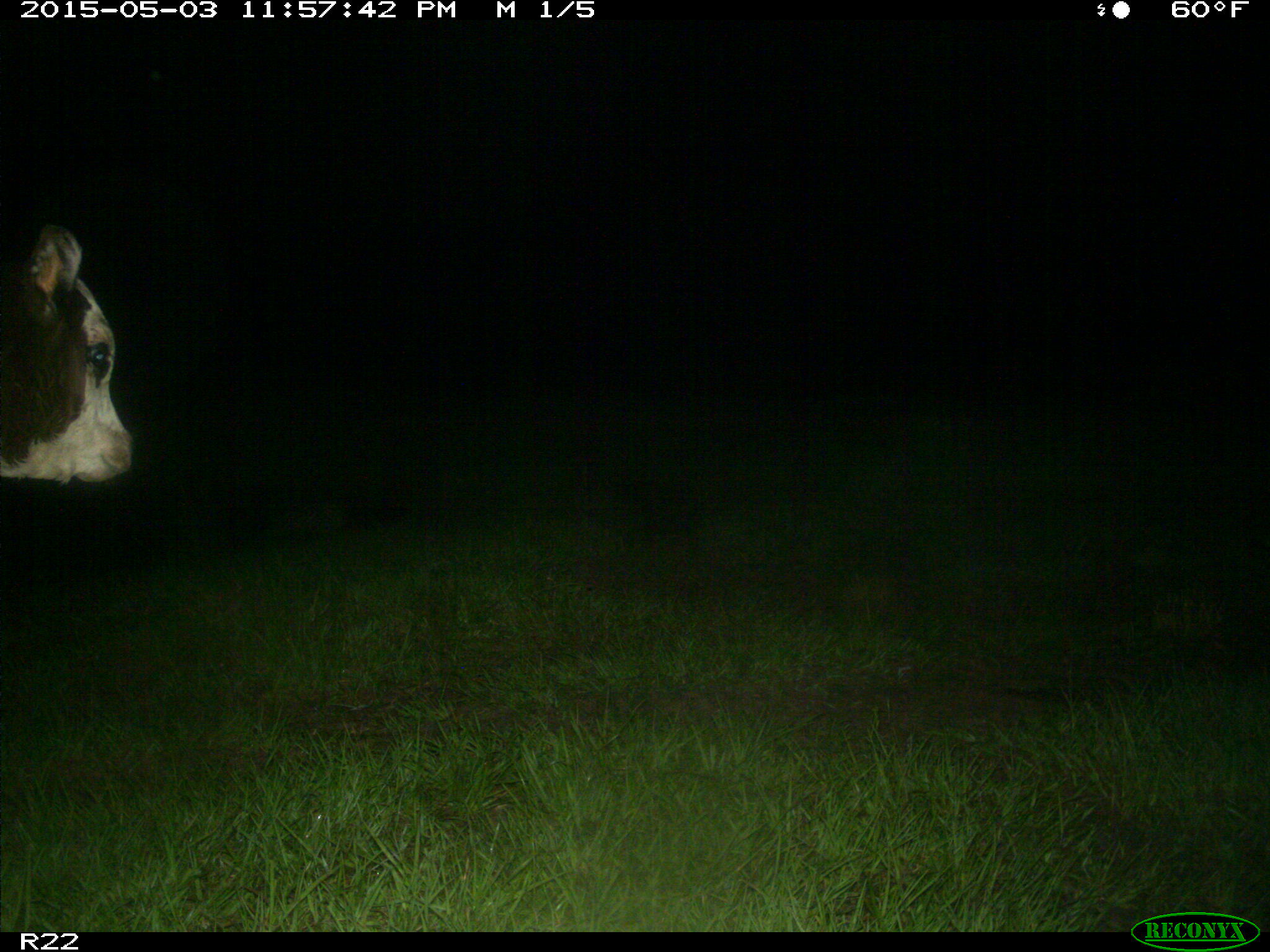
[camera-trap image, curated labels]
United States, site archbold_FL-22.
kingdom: Animalia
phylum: Chordata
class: Mammalia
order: Artiodactyla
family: Bovidae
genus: Bos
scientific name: Bos taurus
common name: domestic cow